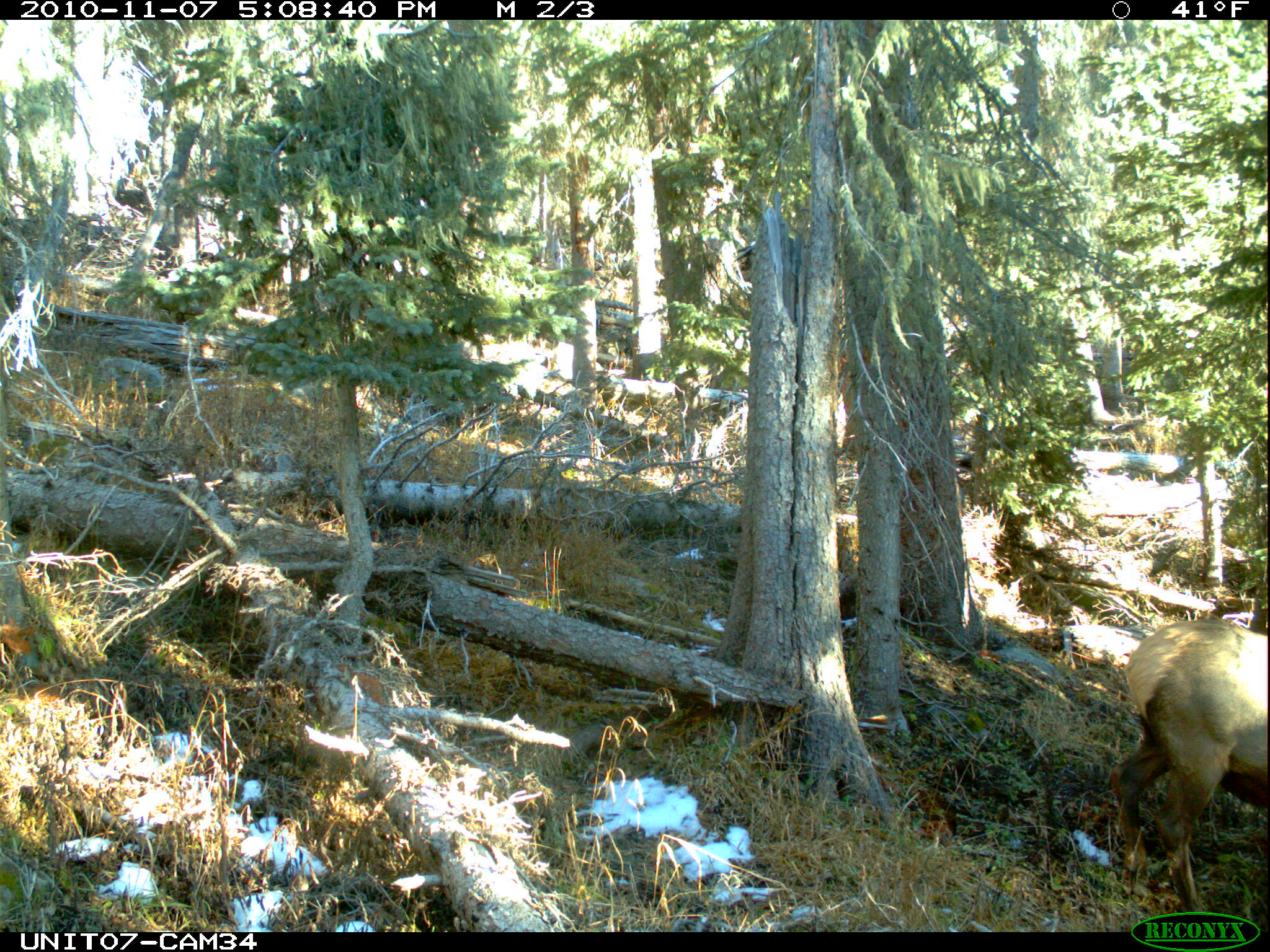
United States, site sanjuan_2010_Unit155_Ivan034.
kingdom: Animalia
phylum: Chordata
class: Mammalia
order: Artiodactyla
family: Cervidae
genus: Cervus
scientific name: Cervus elaphus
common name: red deer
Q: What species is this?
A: Cervus elaphus (red deer).